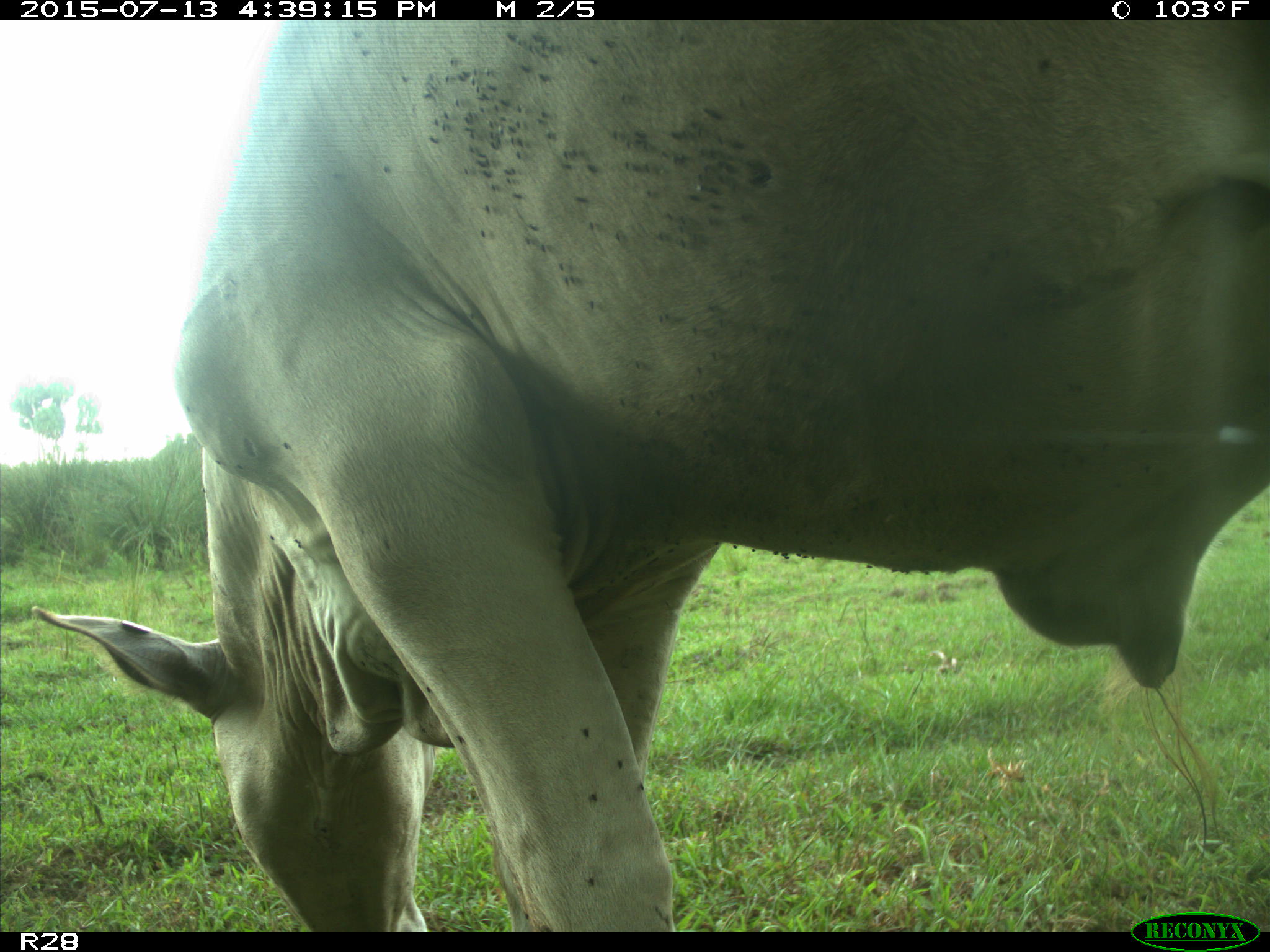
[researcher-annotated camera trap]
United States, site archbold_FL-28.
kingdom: Animalia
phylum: Chordata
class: Mammalia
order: Artiodactyla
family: Bovidae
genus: Bos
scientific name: Bos taurus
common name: domestic cow